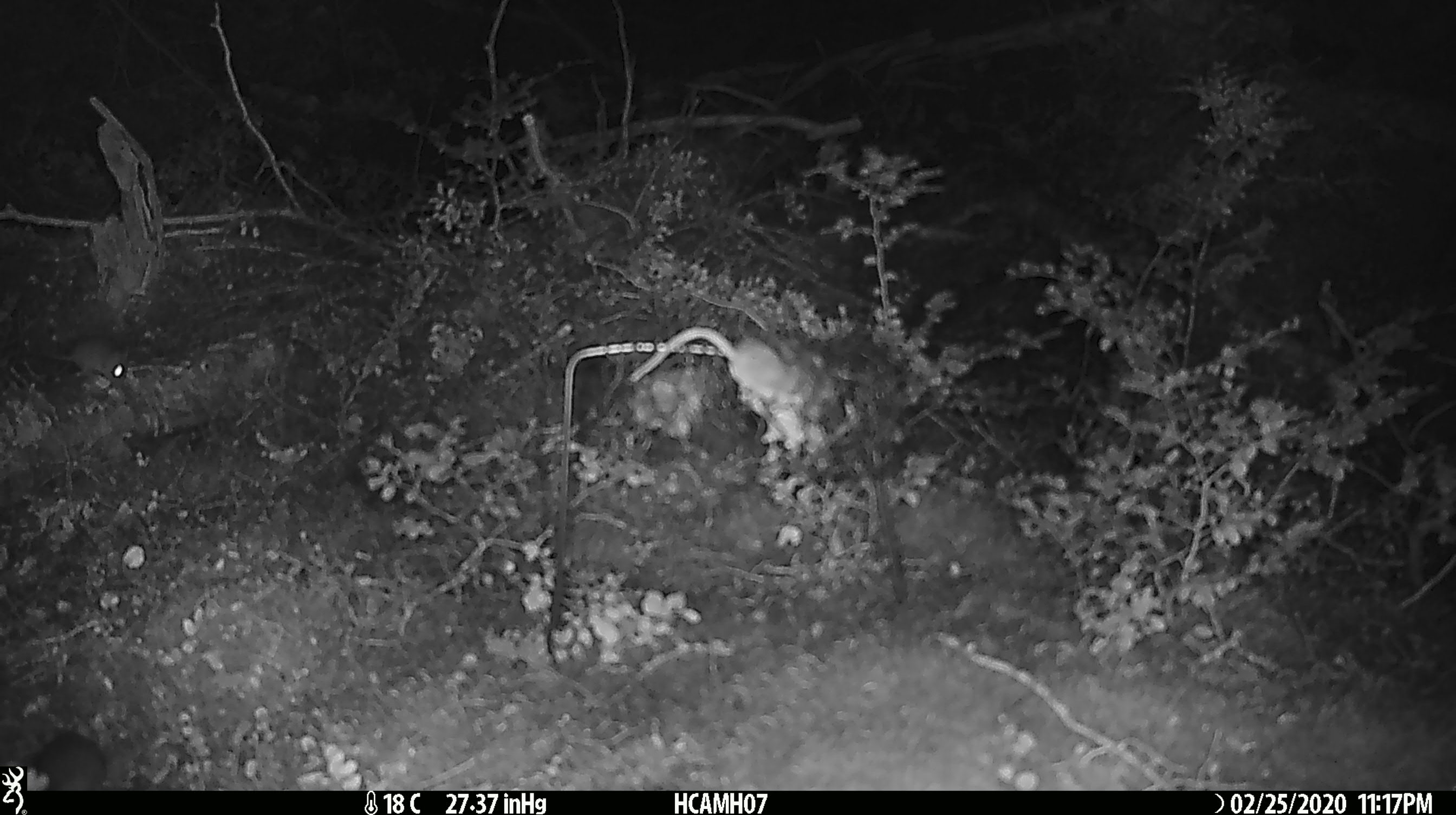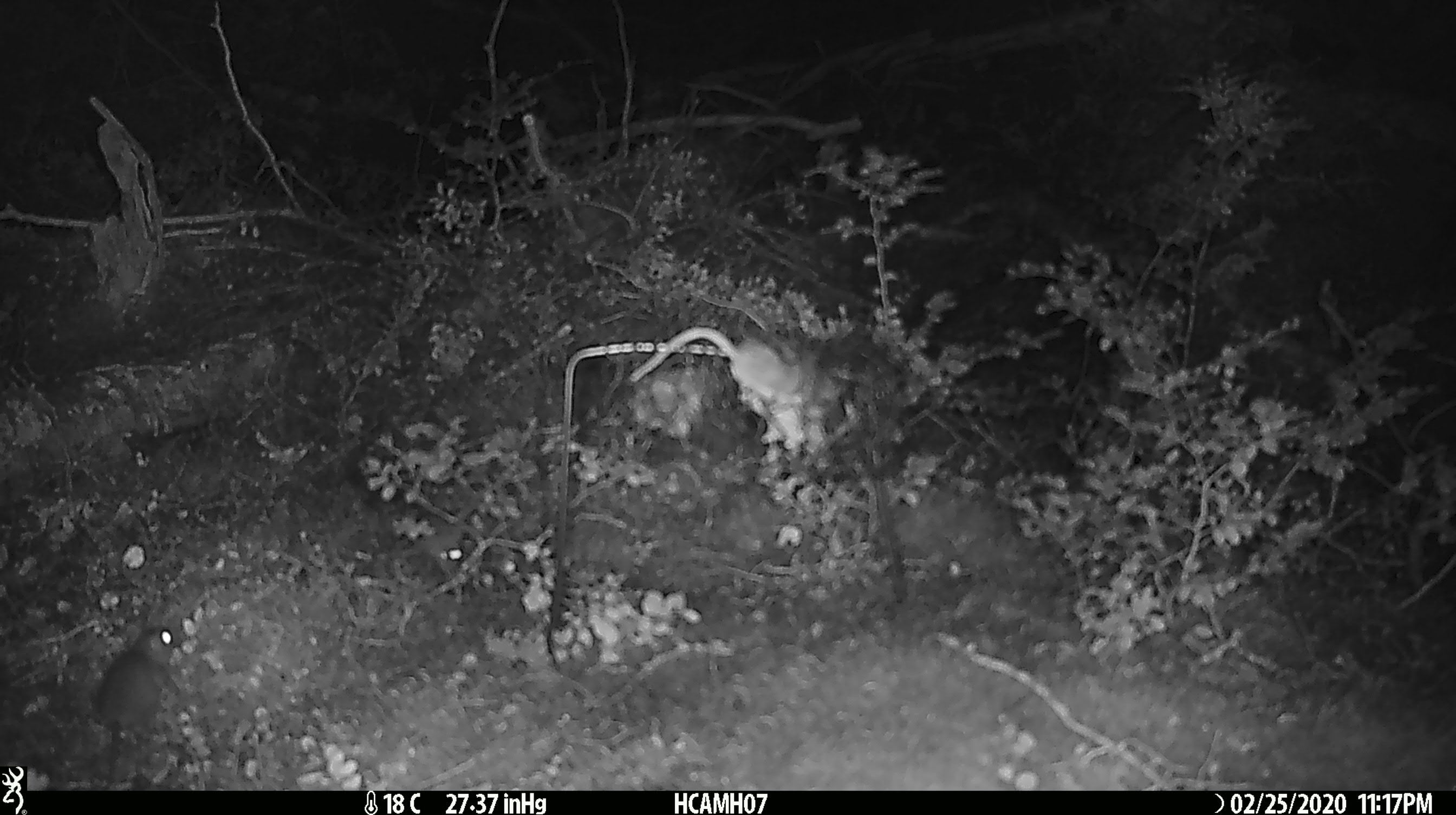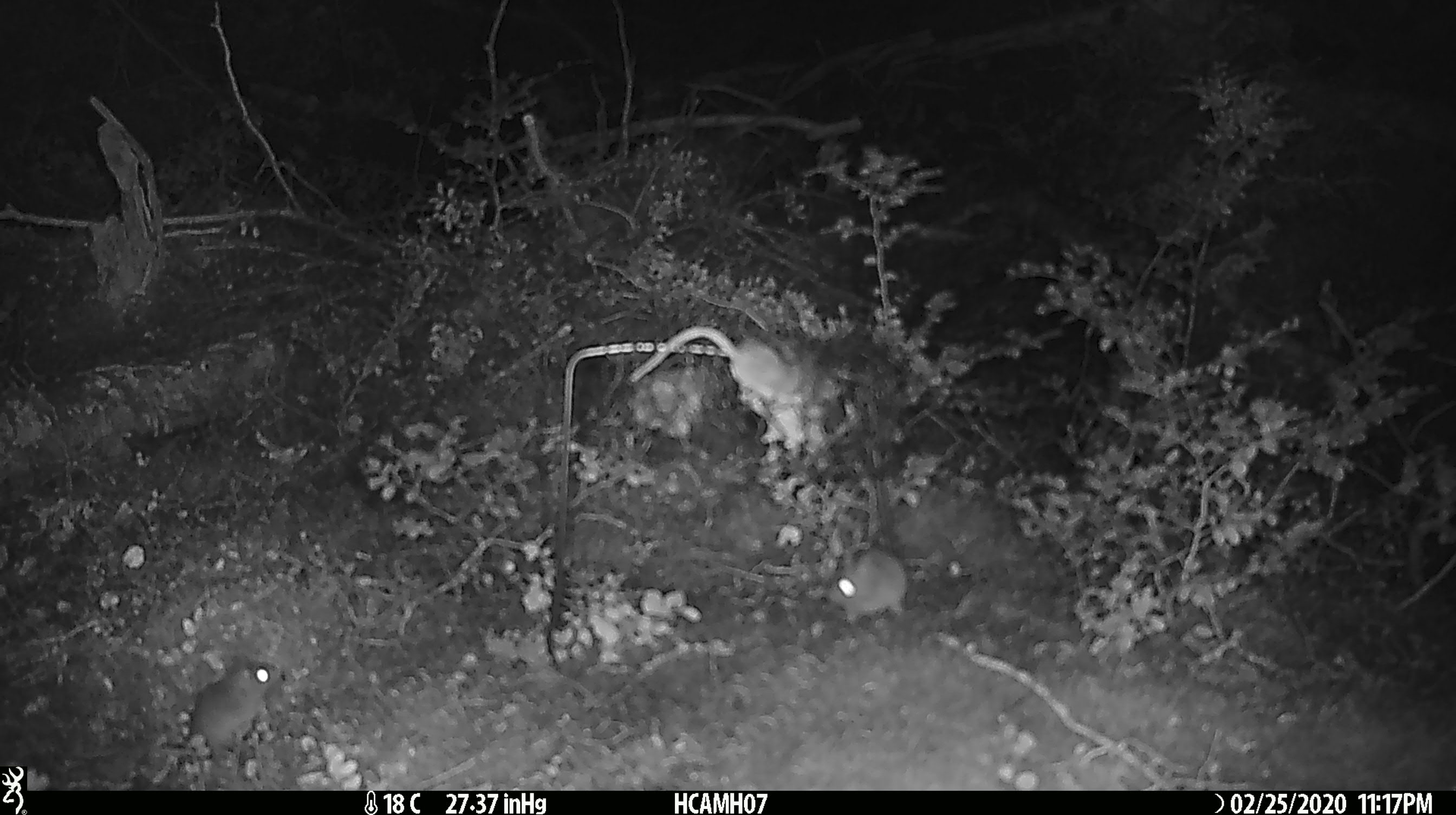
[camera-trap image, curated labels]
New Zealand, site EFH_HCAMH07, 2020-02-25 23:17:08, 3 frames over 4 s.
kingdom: Animalia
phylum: Chordata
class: Mammalia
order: Rodentia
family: Muridae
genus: Mus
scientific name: Mus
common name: mouse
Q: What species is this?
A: Mouse (Mus).